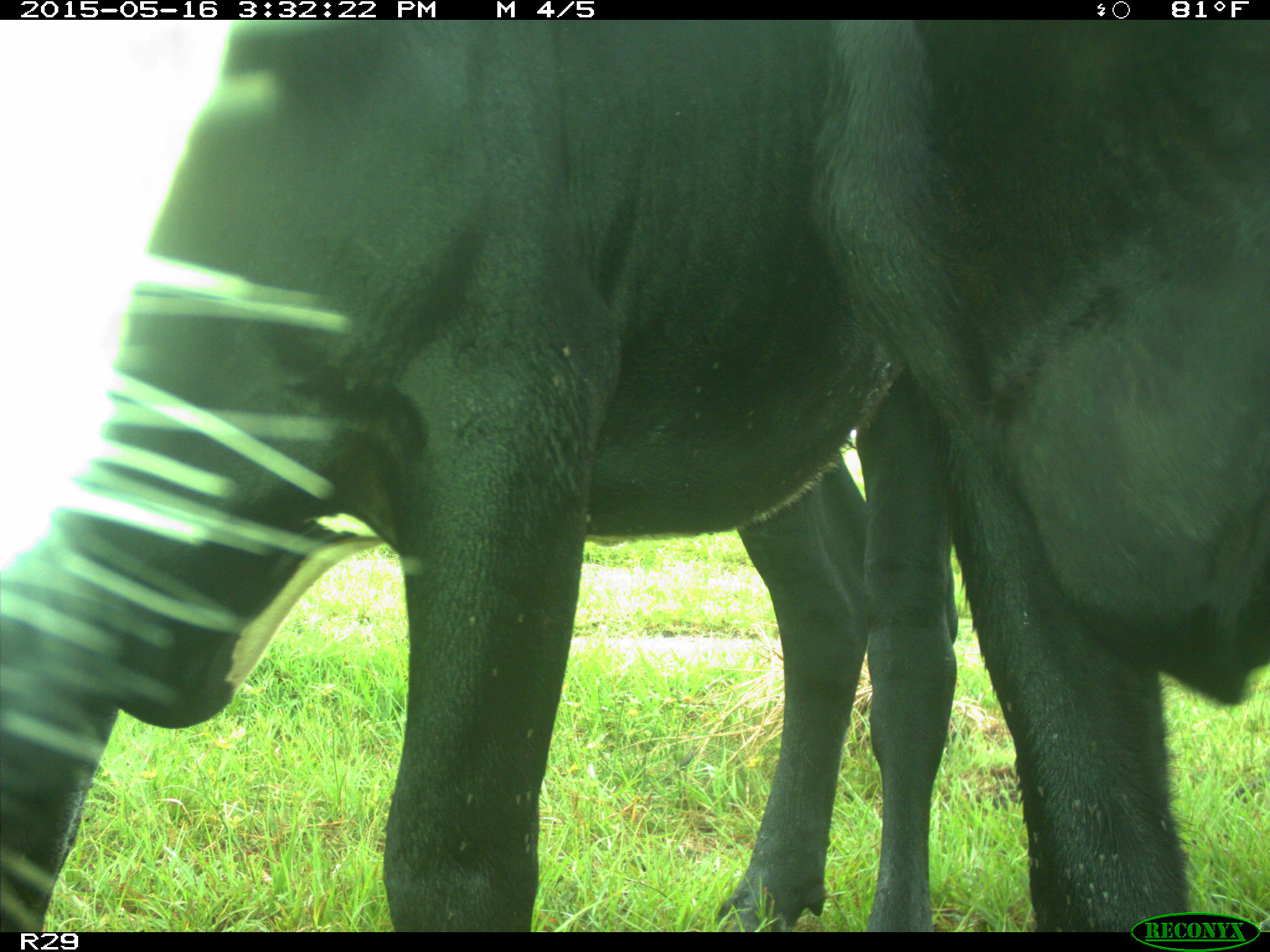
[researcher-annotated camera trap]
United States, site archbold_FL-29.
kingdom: Animalia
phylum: Chordata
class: Mammalia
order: Artiodactyla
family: Bovidae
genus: Bos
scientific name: Bos taurus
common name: domestic cow